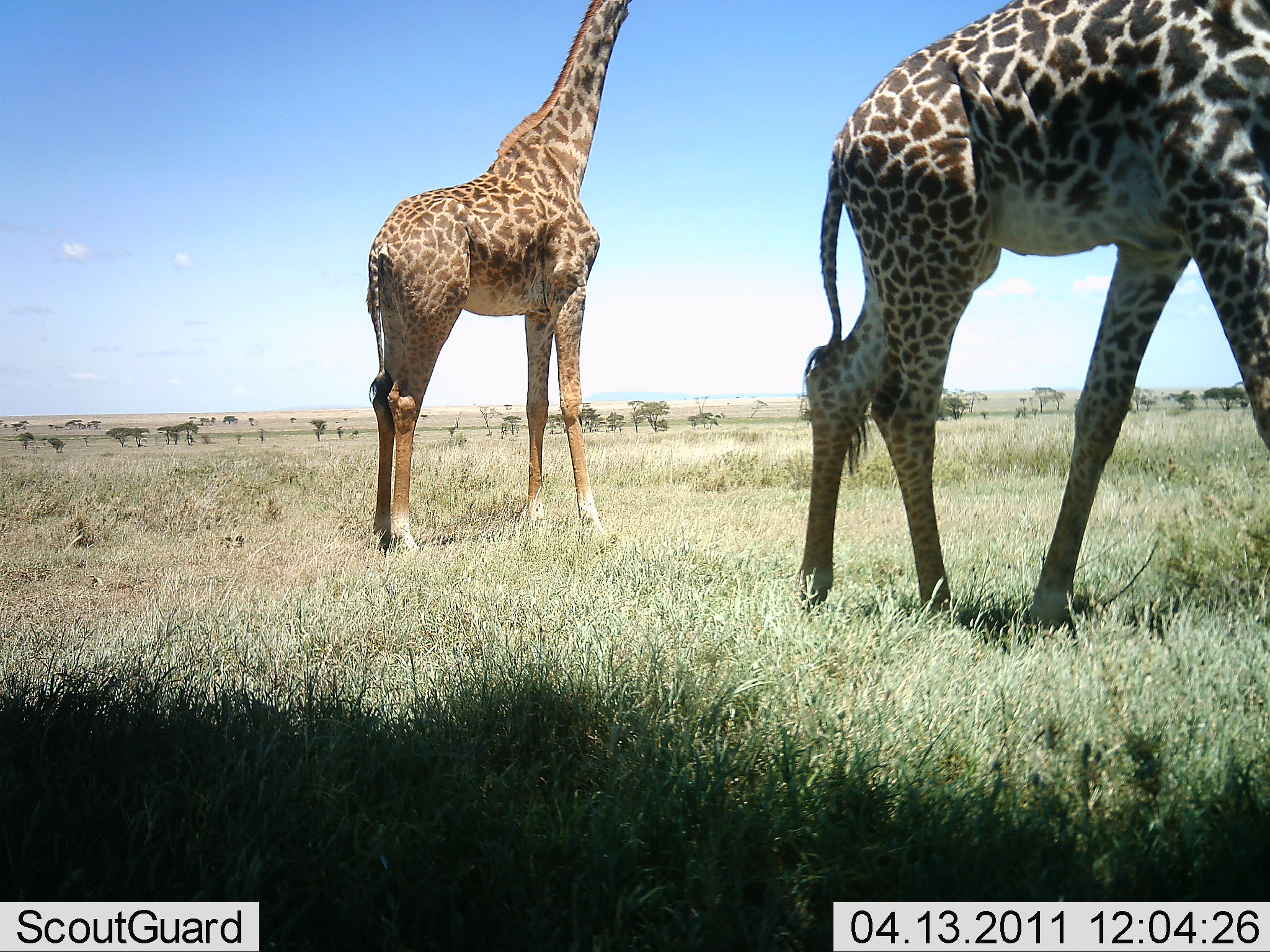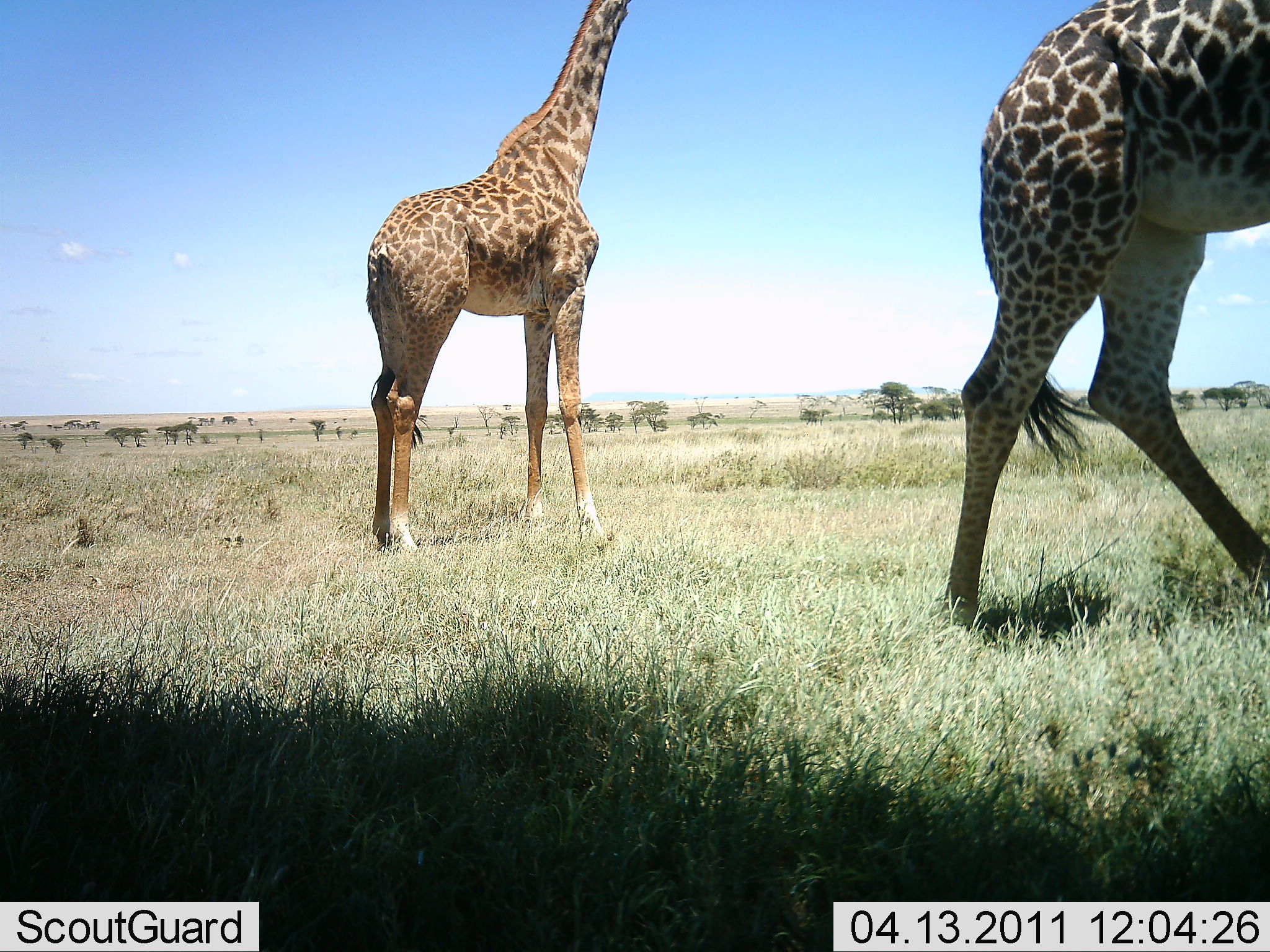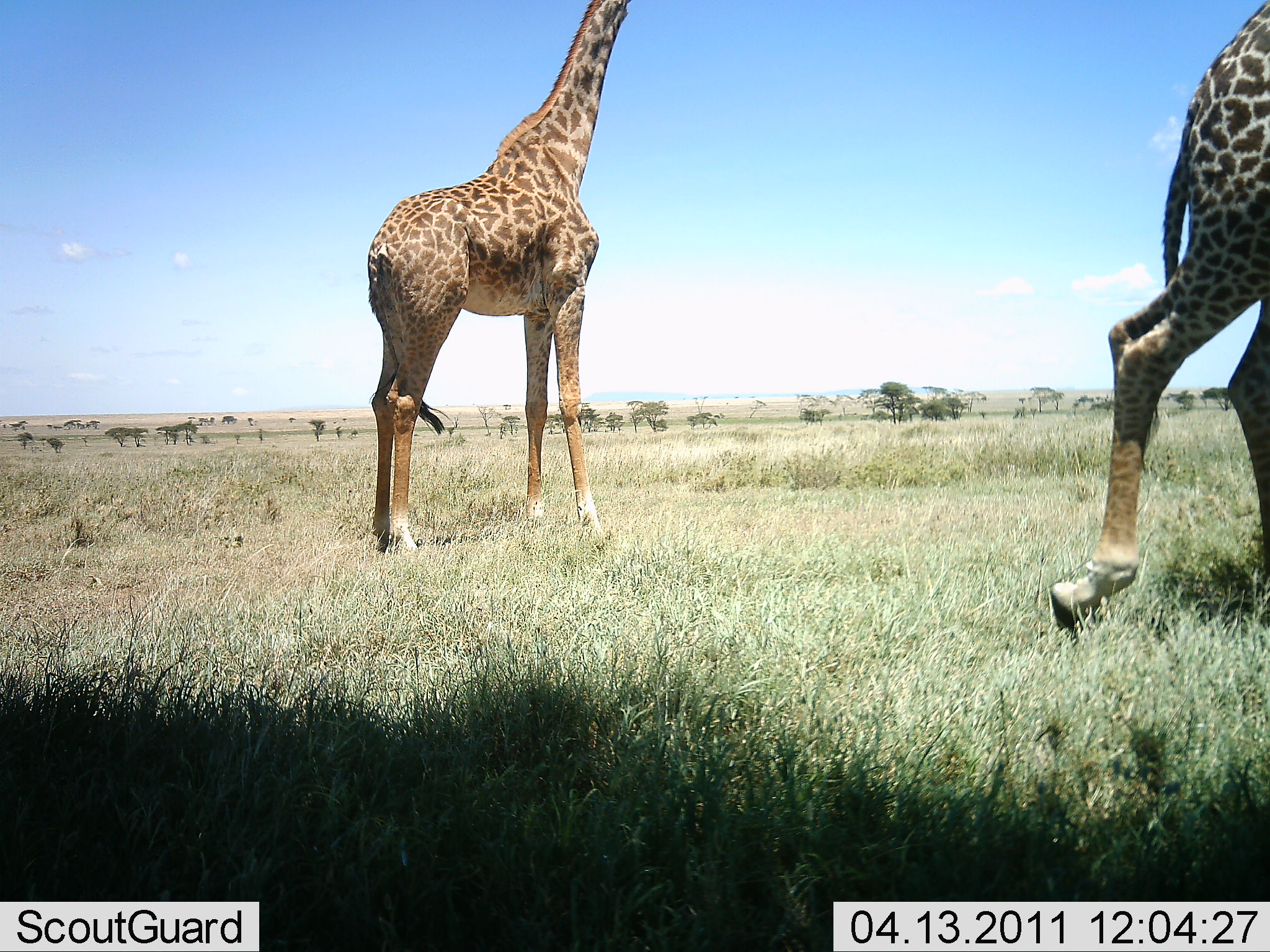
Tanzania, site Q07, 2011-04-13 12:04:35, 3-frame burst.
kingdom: Animalia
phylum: Chordata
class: Mammalia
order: Artiodactyla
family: Giraffidae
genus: Giraffa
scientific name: Giraffa camelopardalis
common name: giraffe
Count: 2.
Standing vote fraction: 92%.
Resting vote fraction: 0%.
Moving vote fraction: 75%.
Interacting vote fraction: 0%.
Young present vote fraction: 0%.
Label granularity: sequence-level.